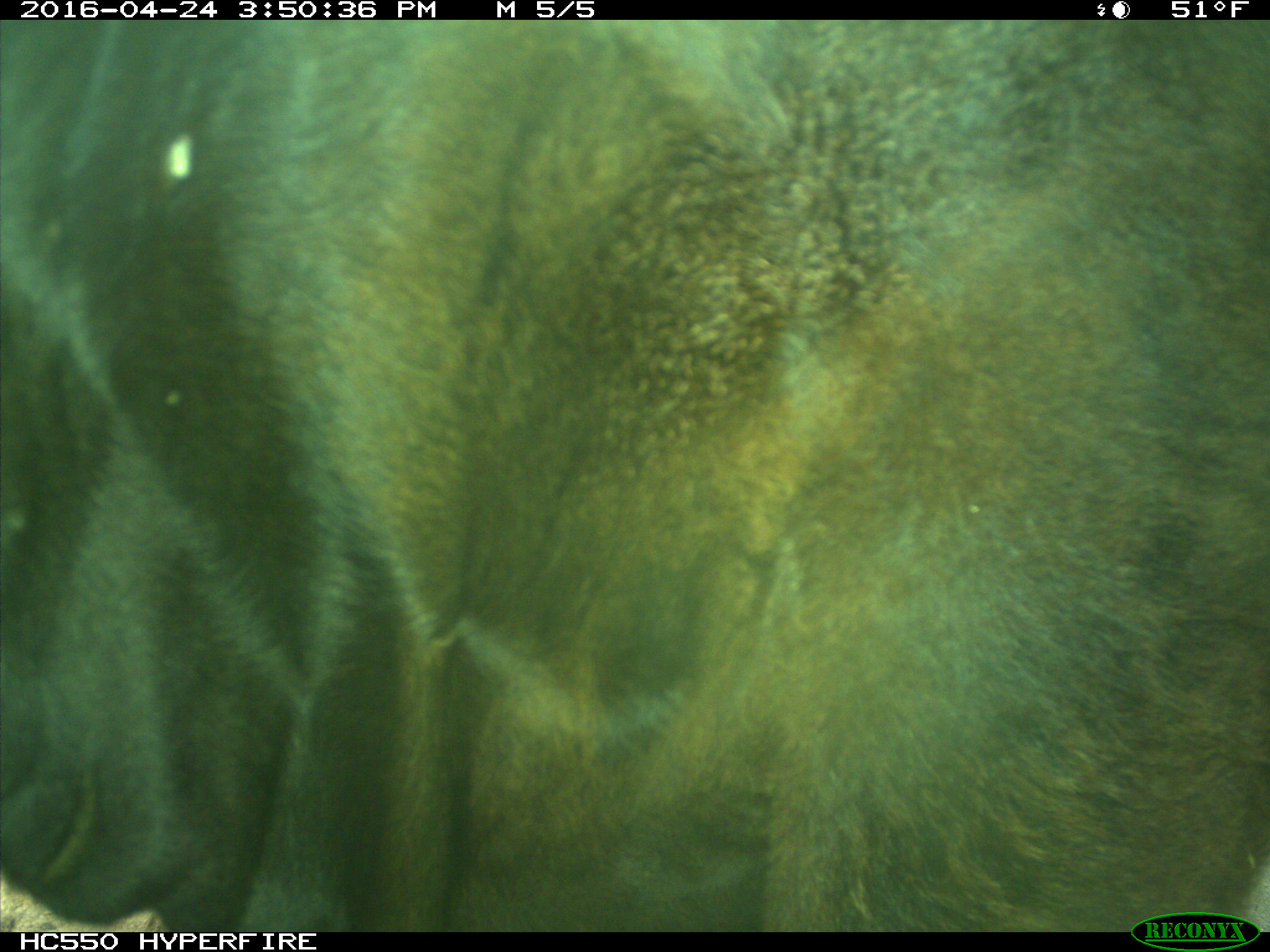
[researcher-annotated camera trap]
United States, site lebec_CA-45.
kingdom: Animalia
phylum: Chordata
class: Mammalia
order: Artiodactyla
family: Bovidae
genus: Bos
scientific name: Bos taurus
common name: domestic cow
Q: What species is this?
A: Bos taurus (domestic cow).